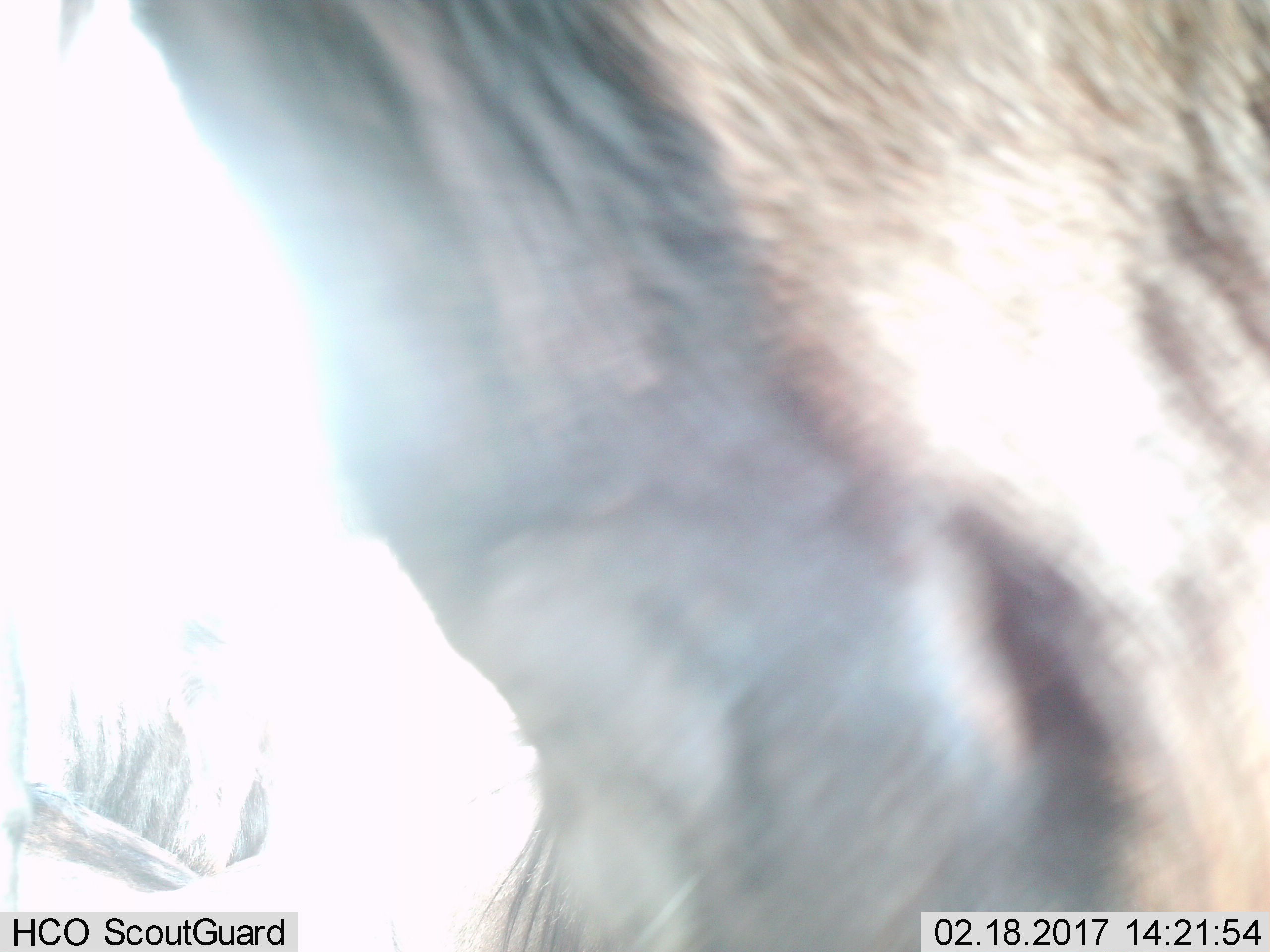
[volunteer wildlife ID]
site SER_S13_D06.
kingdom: Animalia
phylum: Chordata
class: Mammalia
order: Artiodactyla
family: Bovidae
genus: Connochaetes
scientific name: Connochaetes taurinus taurinus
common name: blue wildebeest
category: wildebeestblue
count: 2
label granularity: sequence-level